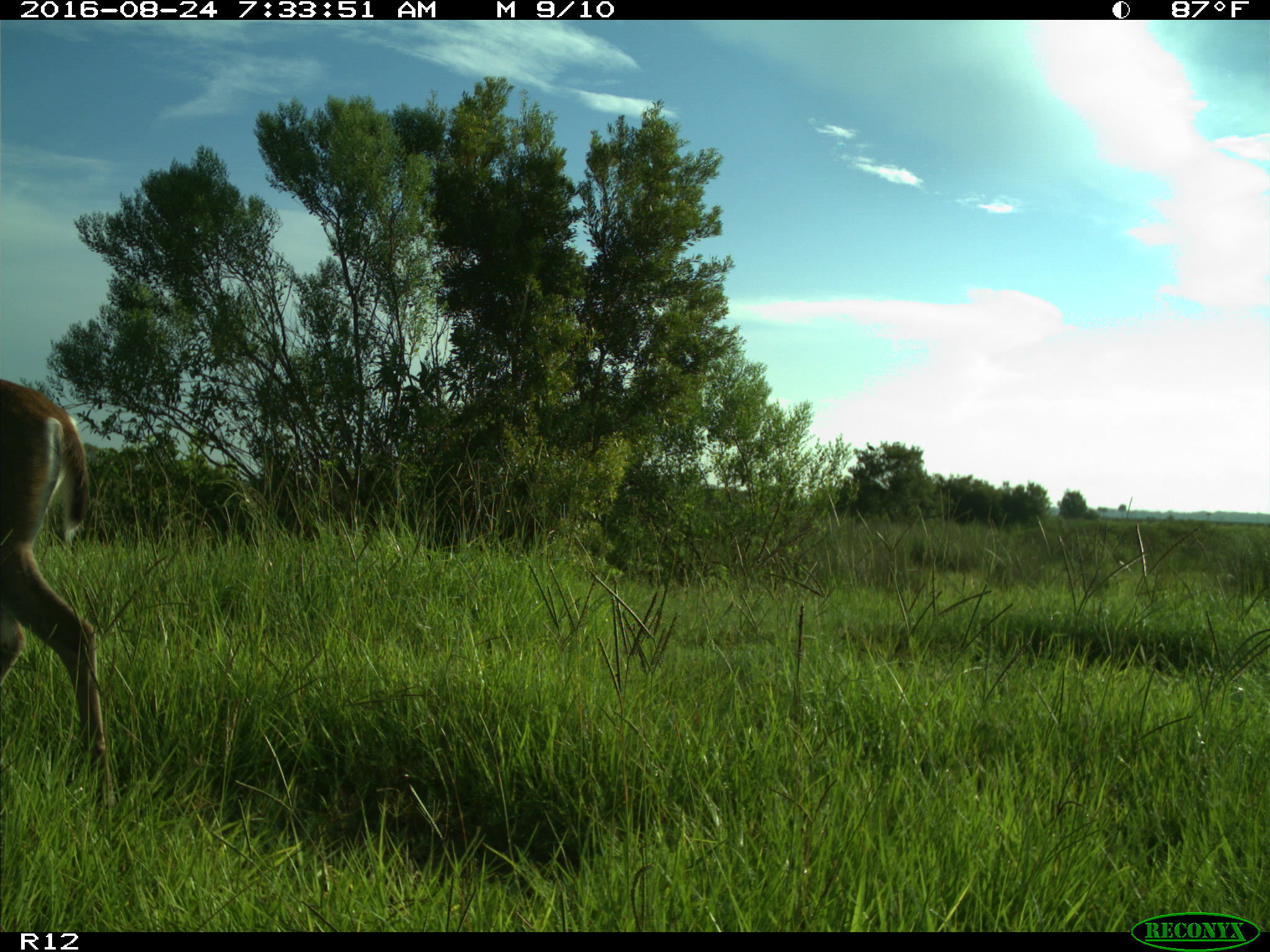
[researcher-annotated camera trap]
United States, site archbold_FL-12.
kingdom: Animalia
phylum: Chordata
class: Mammalia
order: Artiodactyla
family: Cervidae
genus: Odocoileus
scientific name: Odocoileus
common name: deer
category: unidentified deer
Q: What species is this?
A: Unidentified deer (deer) (Odocoileus).